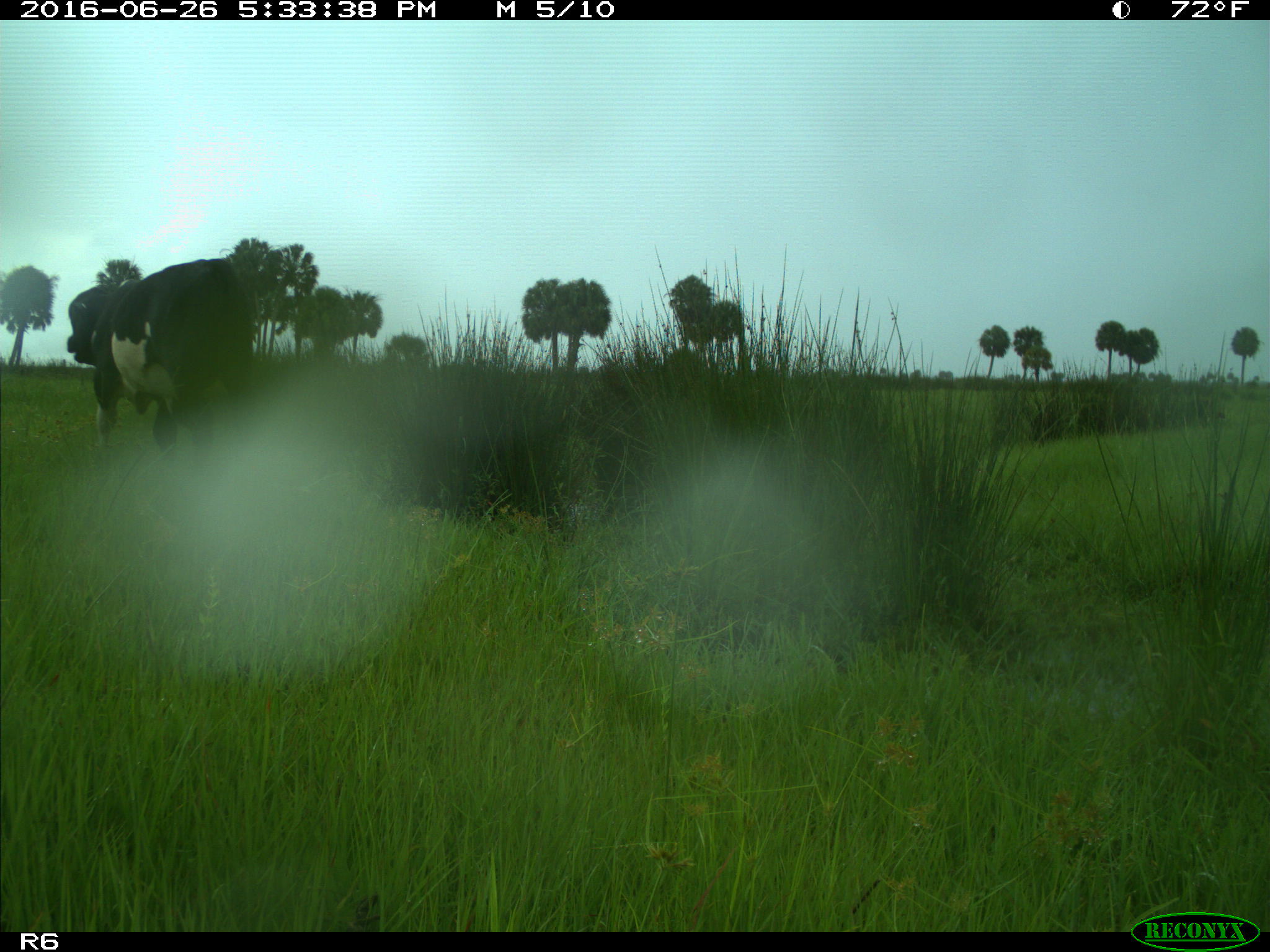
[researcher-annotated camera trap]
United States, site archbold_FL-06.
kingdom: Animalia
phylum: Chordata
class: Mammalia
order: Artiodactyla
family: Bovidae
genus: Bos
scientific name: Bos taurus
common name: domestic cow